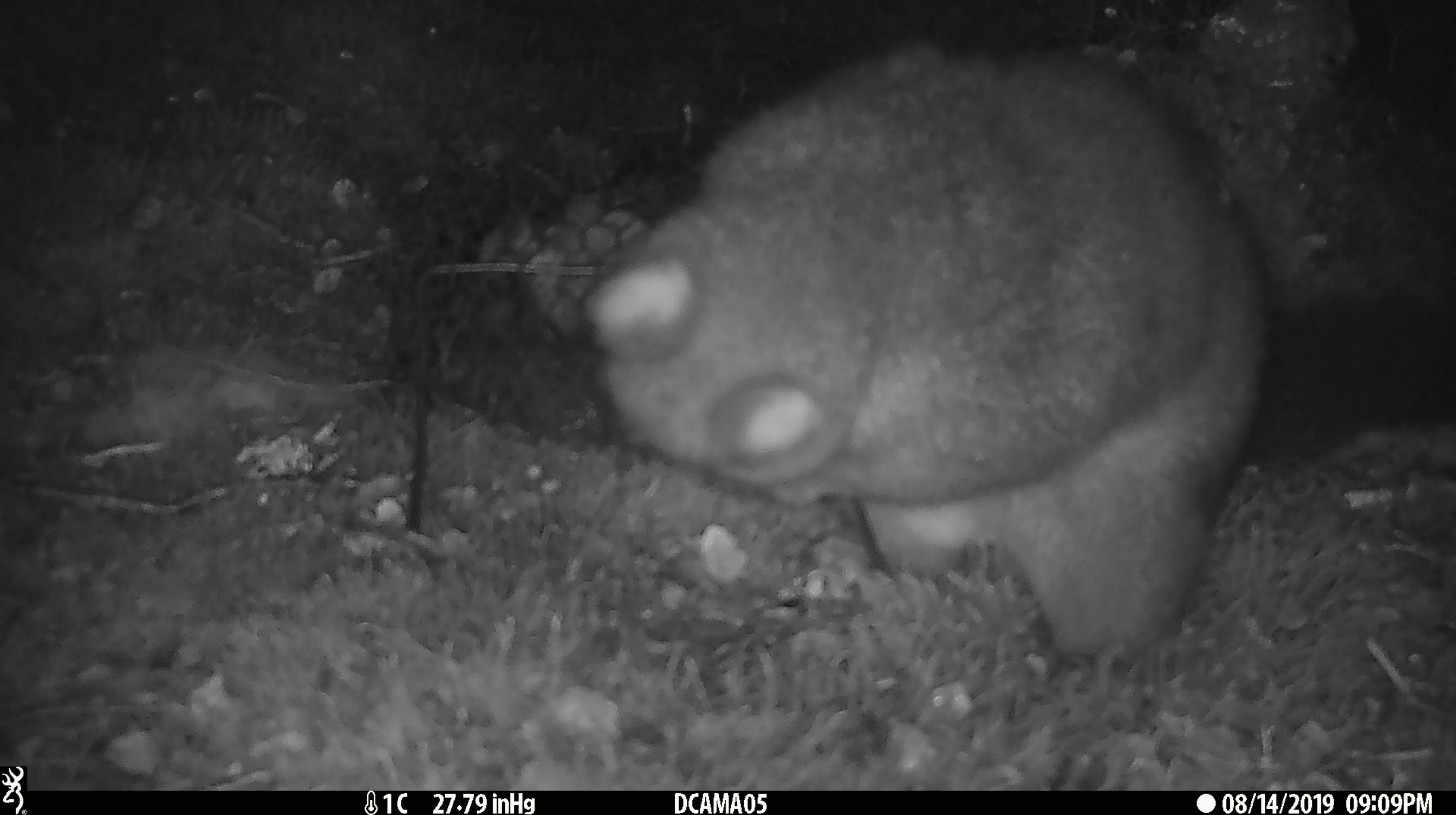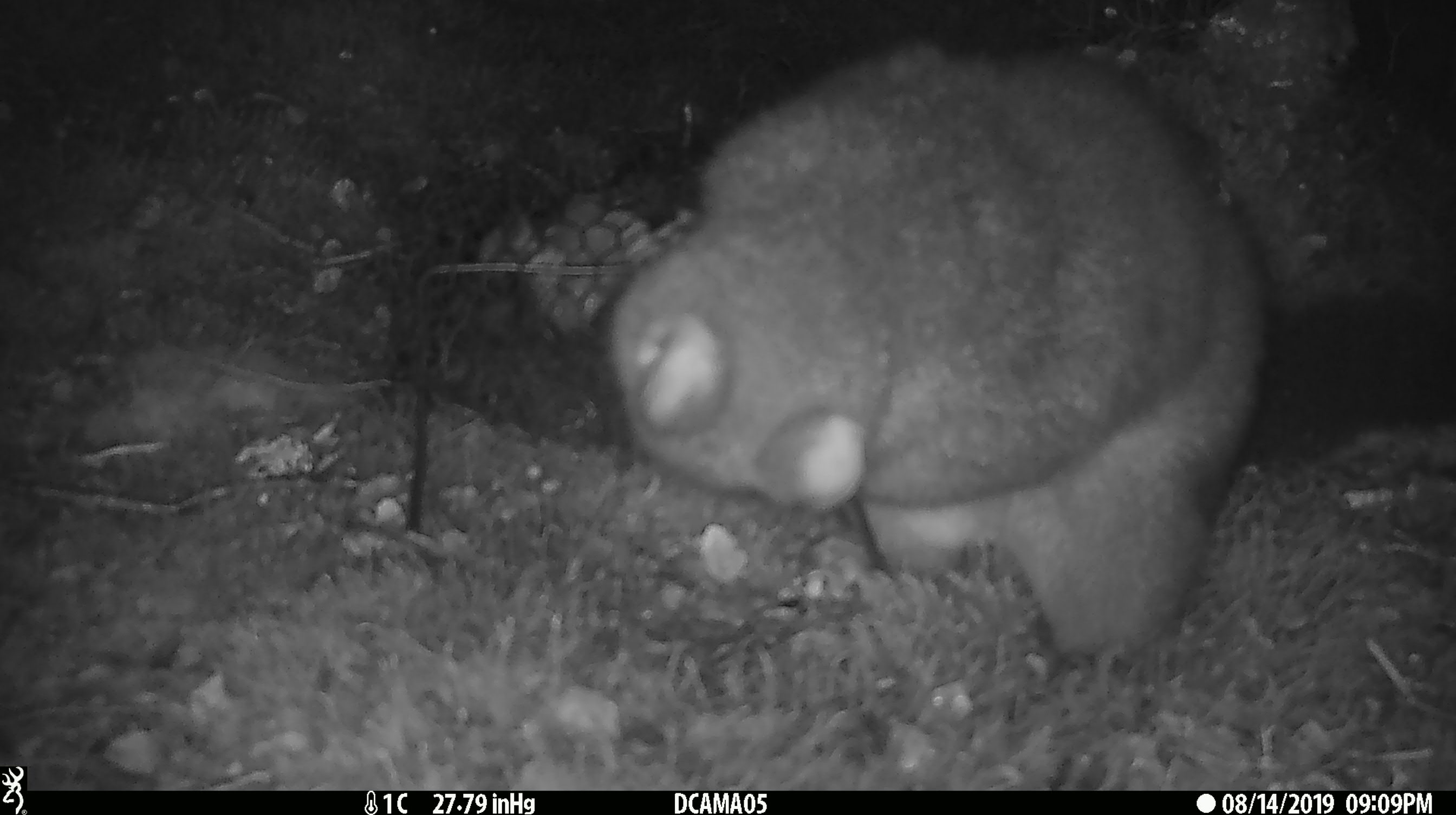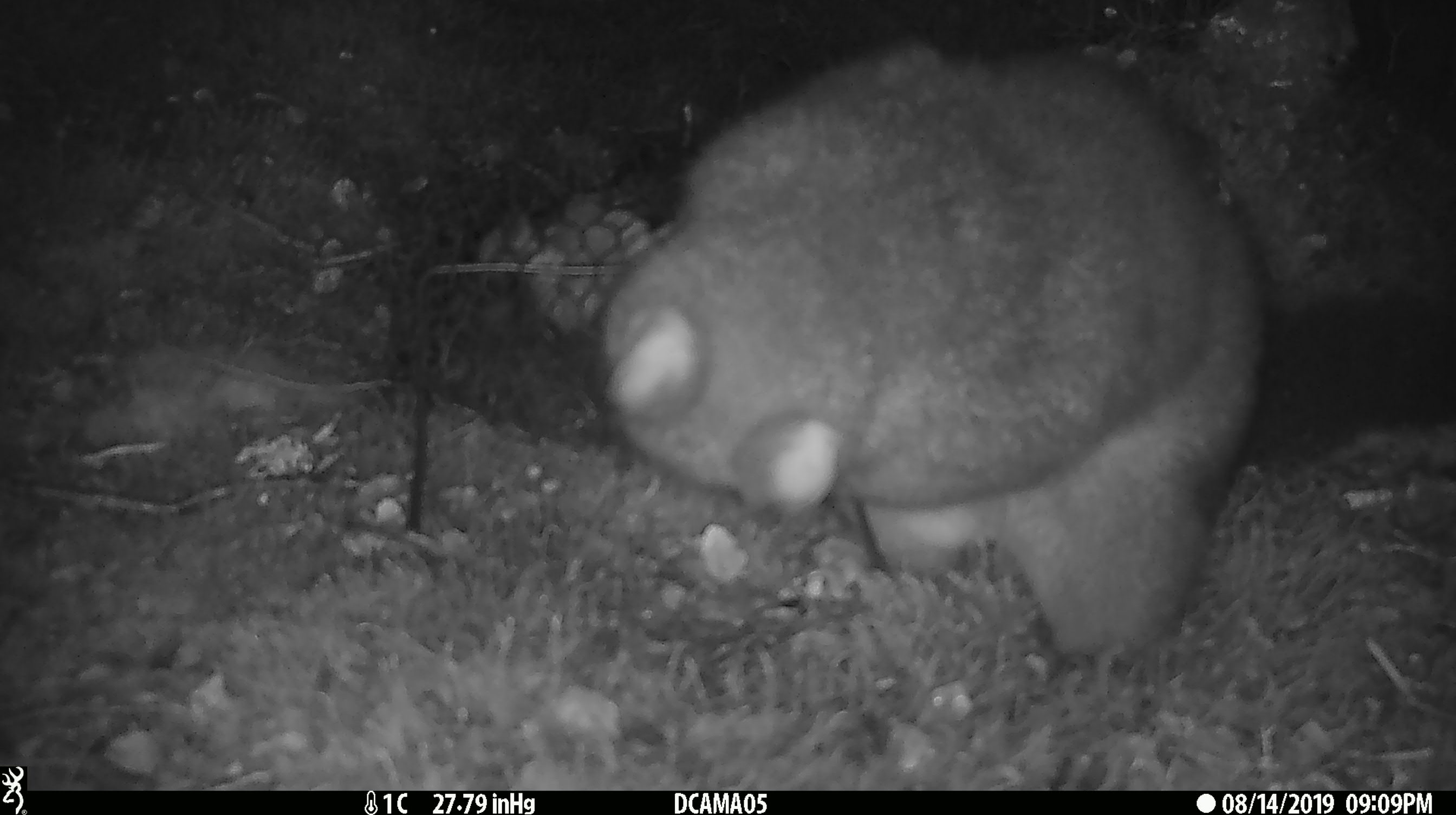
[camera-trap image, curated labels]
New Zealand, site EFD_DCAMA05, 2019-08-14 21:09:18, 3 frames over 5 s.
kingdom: Animalia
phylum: Chordata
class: Mammalia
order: Diprotodontia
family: Phalangeridae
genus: Trichosurus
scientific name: Trichosurus vulpecula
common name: common brushtail possum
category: possum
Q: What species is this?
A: Possum (common brushtail possum) (Trichosurus vulpecula).